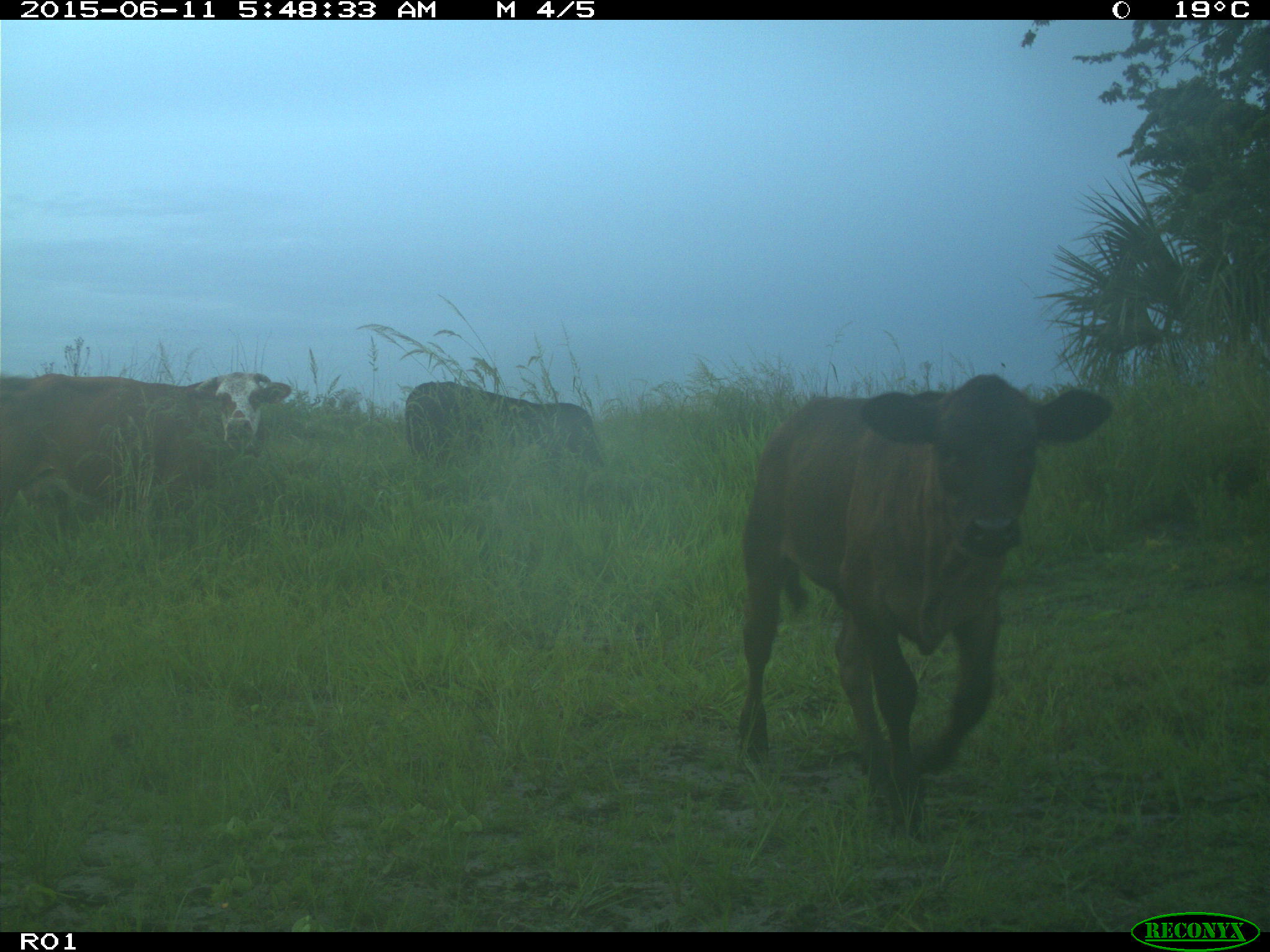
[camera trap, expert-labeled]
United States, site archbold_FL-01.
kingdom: Animalia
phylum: Chordata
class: Mammalia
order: Artiodactyla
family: Bovidae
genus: Bos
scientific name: Bos taurus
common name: domestic cow